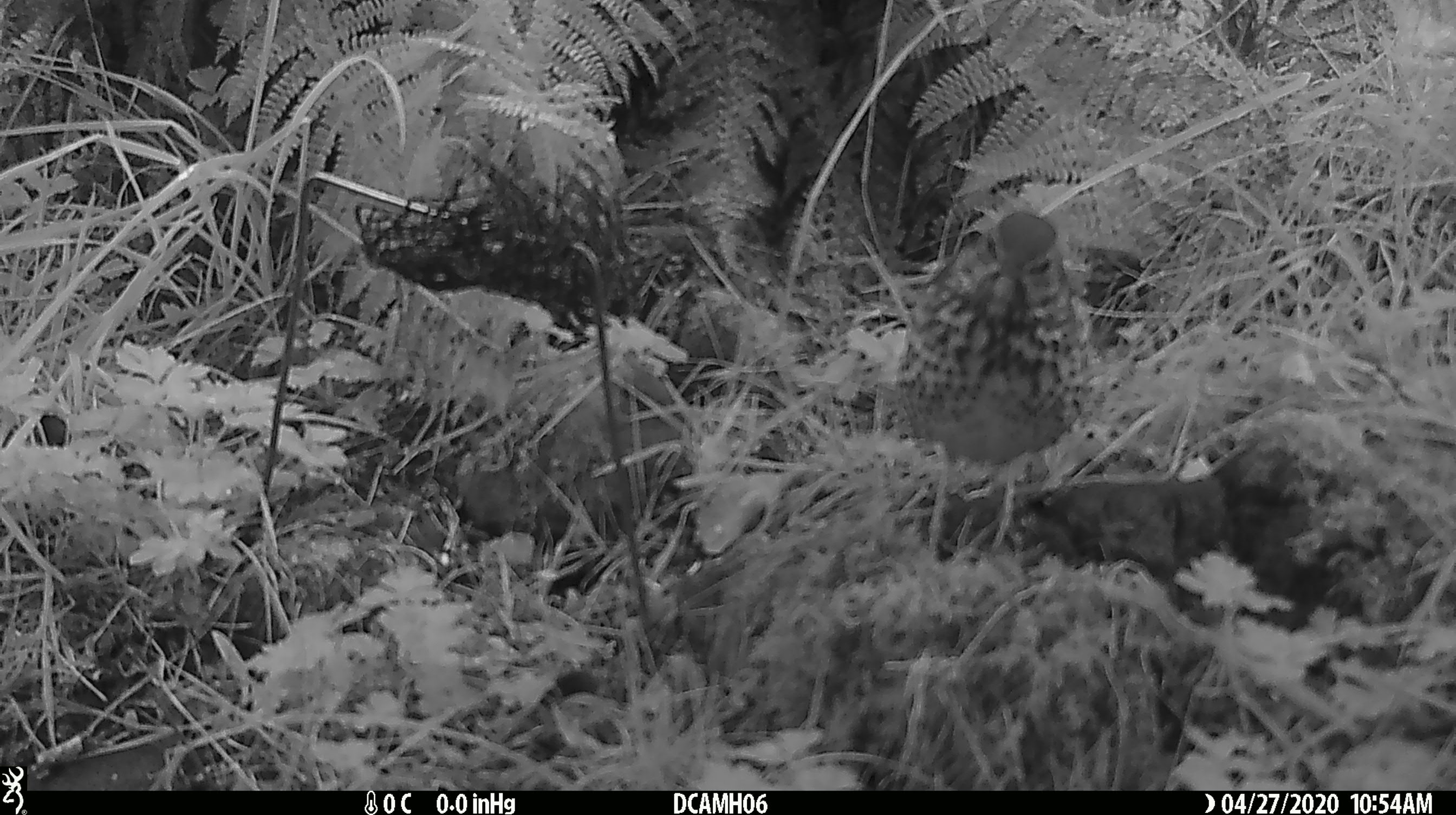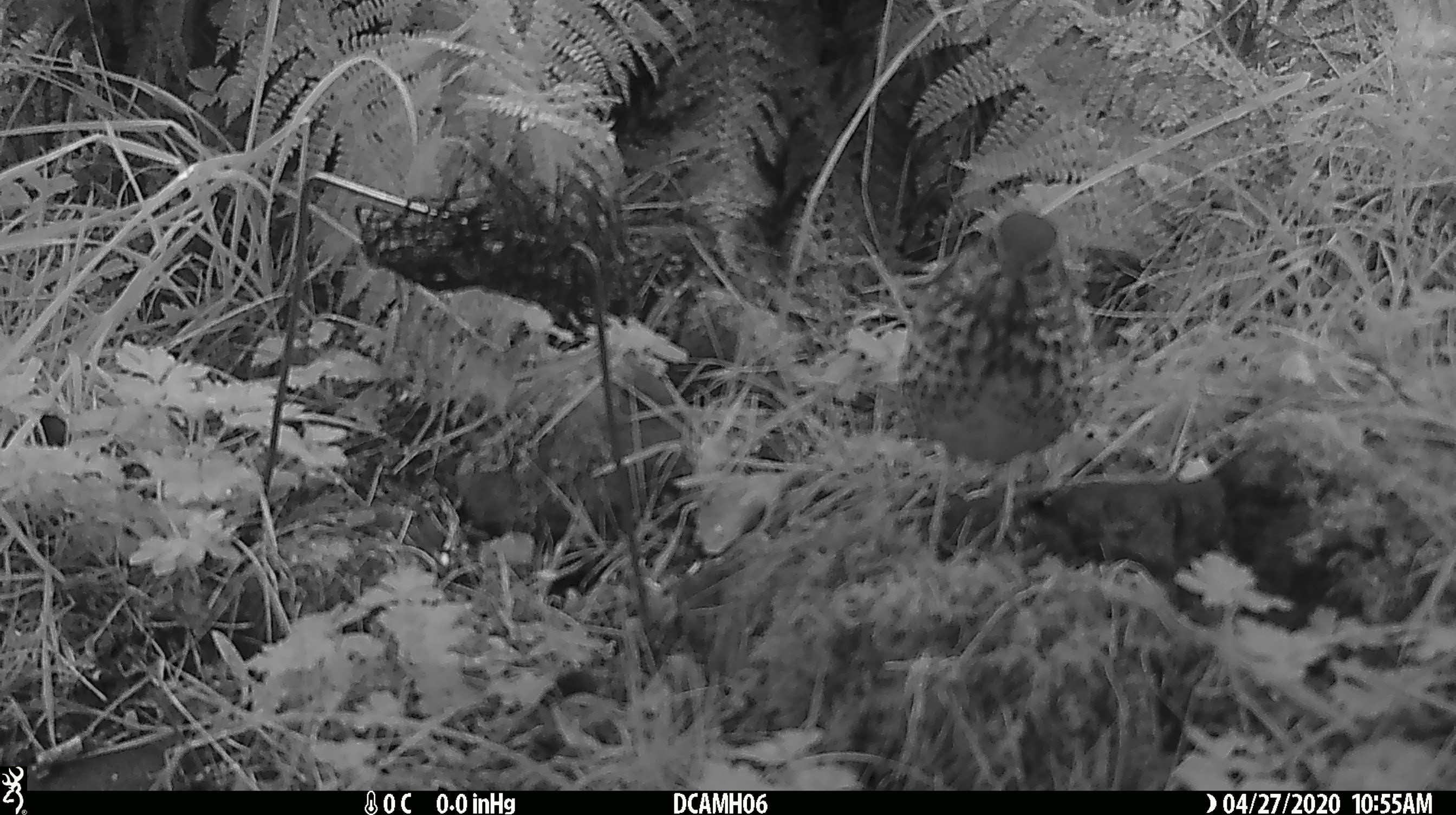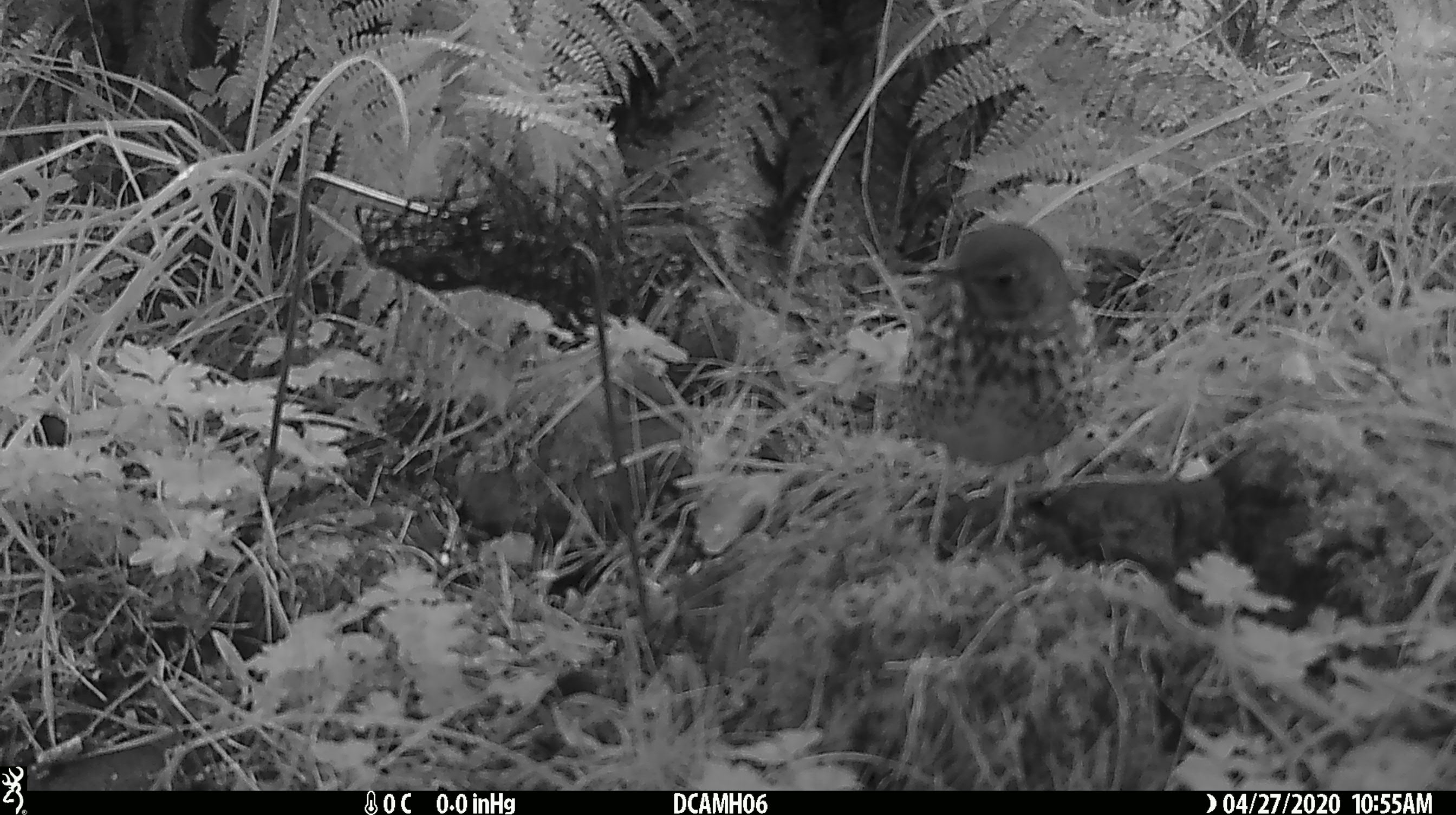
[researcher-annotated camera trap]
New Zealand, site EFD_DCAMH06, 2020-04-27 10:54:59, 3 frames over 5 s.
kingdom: Animalia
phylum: Chordata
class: Aves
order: Passeriformes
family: Turdidae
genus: Turdus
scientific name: Turdus philomelos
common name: song thrush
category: thrush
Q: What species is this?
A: Thrush (song thrush) (Turdus philomelos).